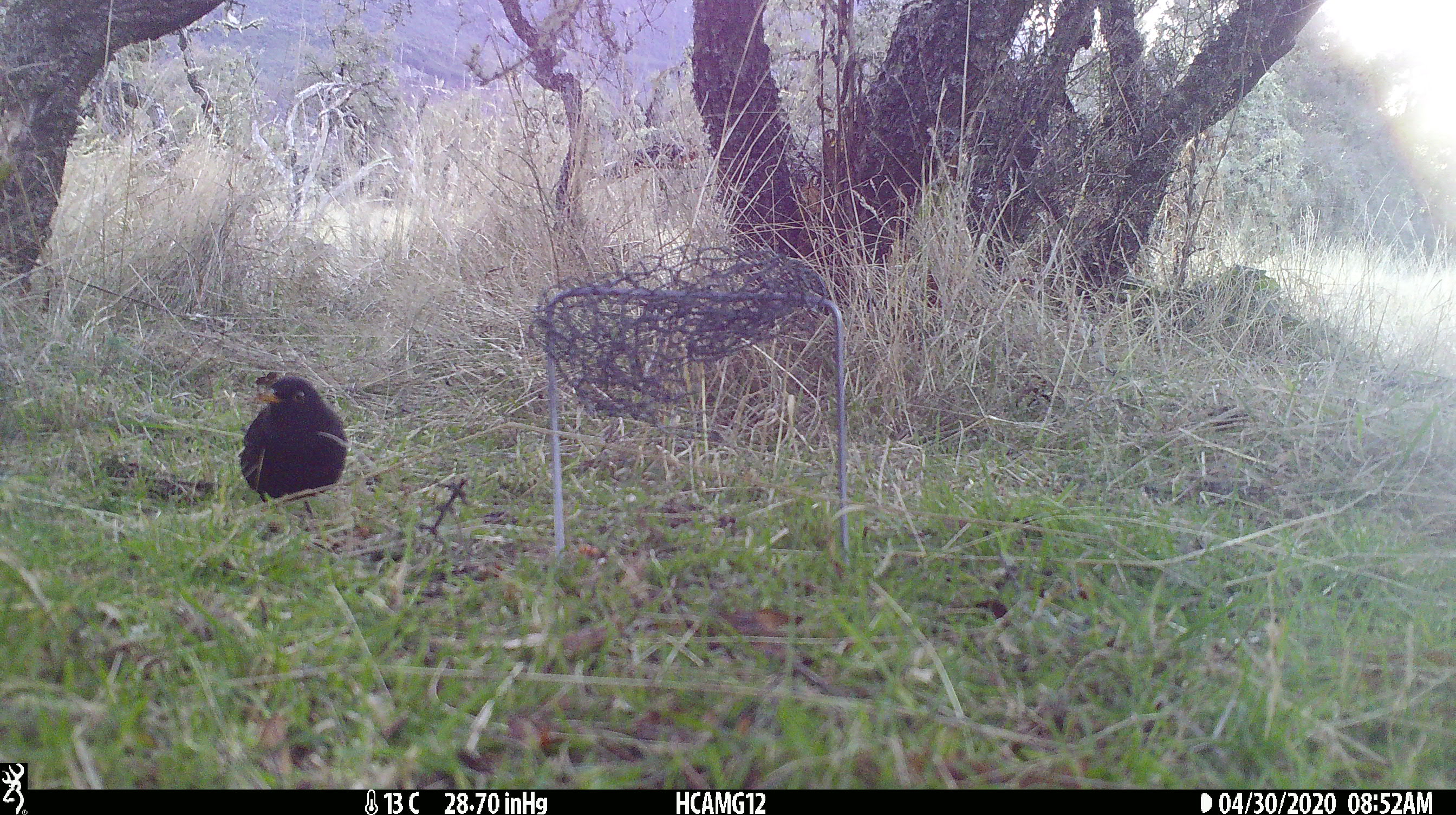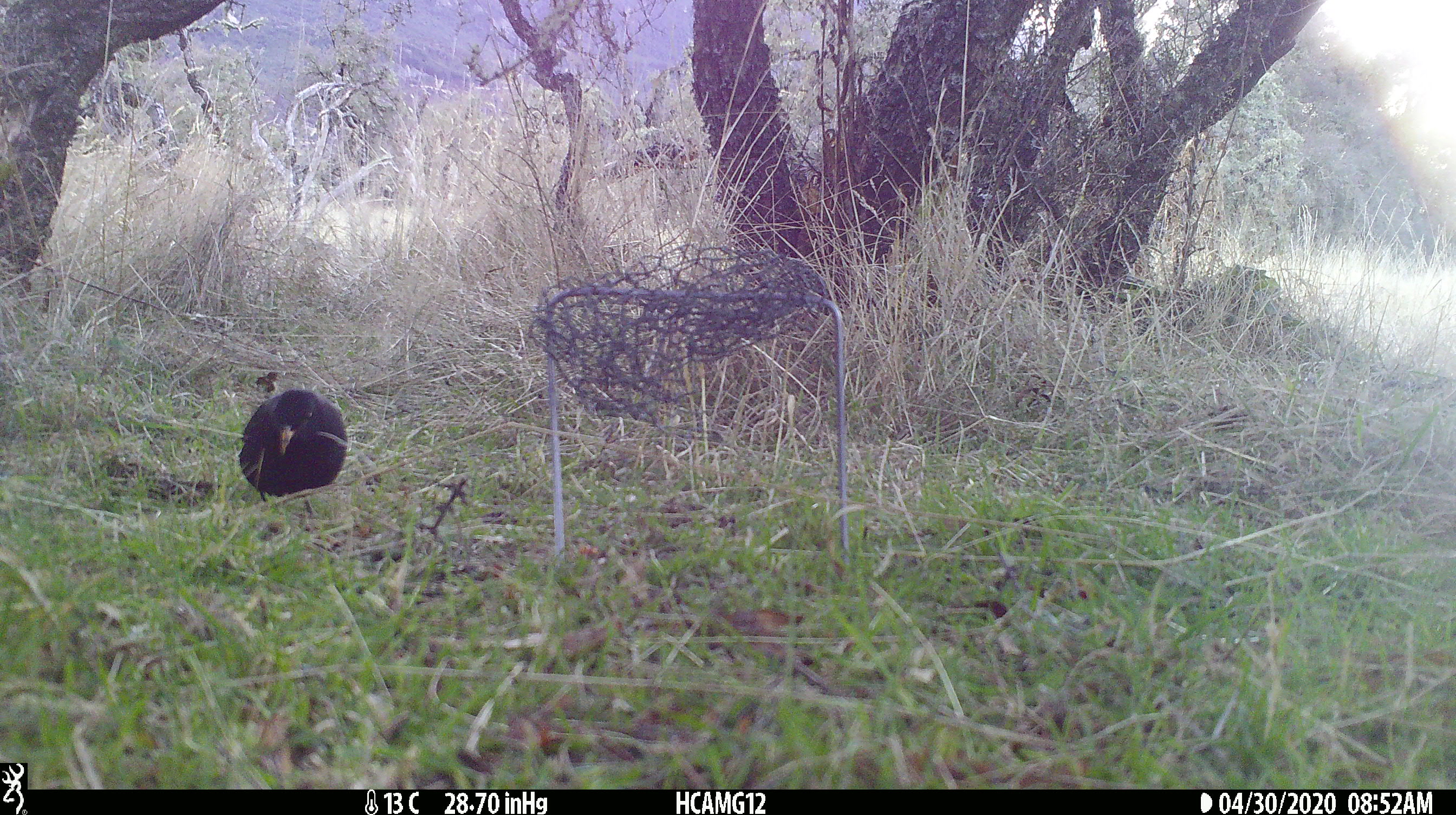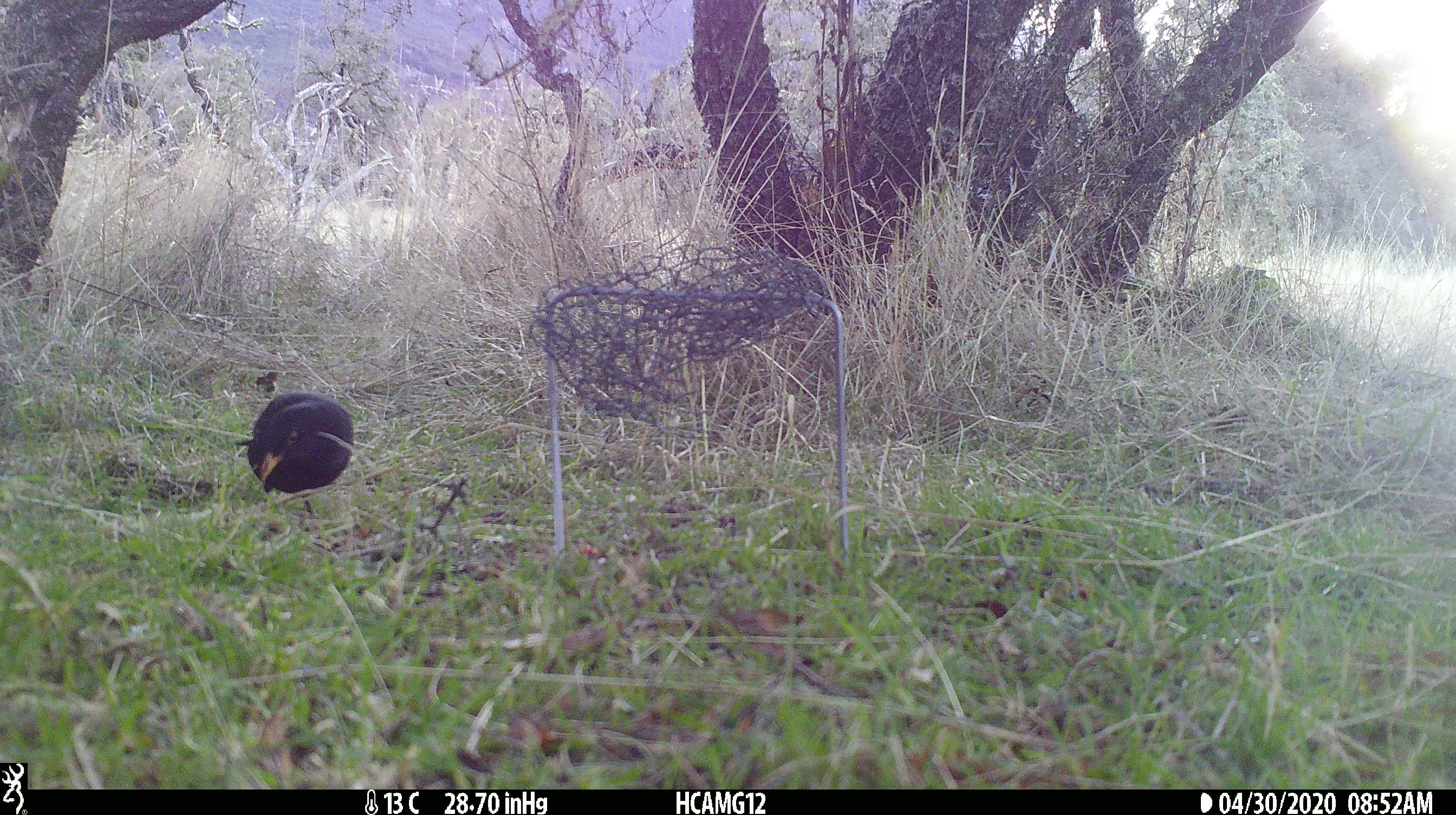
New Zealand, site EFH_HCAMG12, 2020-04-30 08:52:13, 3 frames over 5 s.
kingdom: Animalia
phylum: Chordata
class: Aves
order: Passeriformes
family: Turdidae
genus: Turdus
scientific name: Turdus merula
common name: eurasian blackbird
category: blackbird